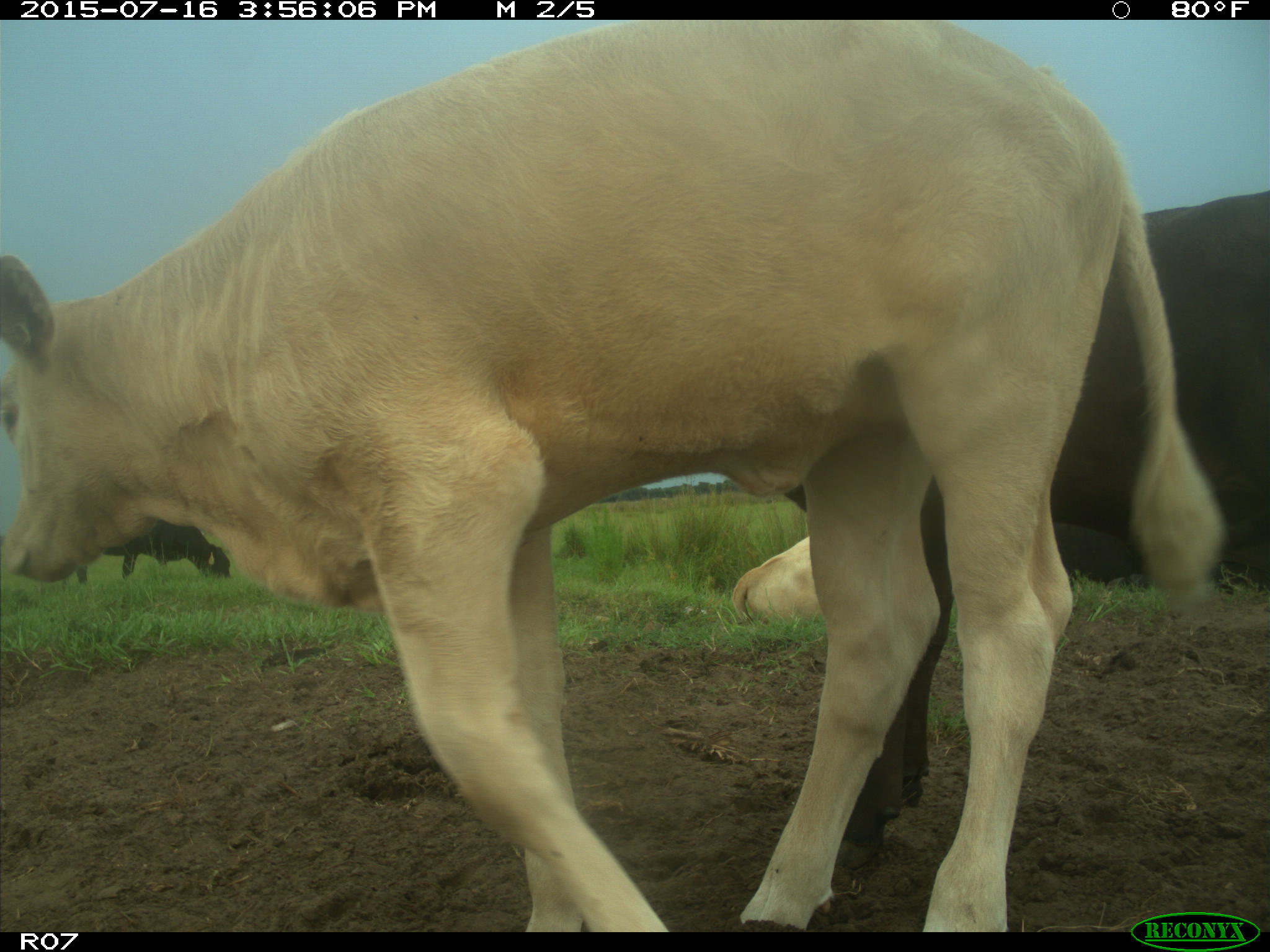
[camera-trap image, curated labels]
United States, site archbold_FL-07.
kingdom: Animalia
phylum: Chordata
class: Mammalia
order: Artiodactyla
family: Bovidae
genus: Bos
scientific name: Bos taurus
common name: domestic cow